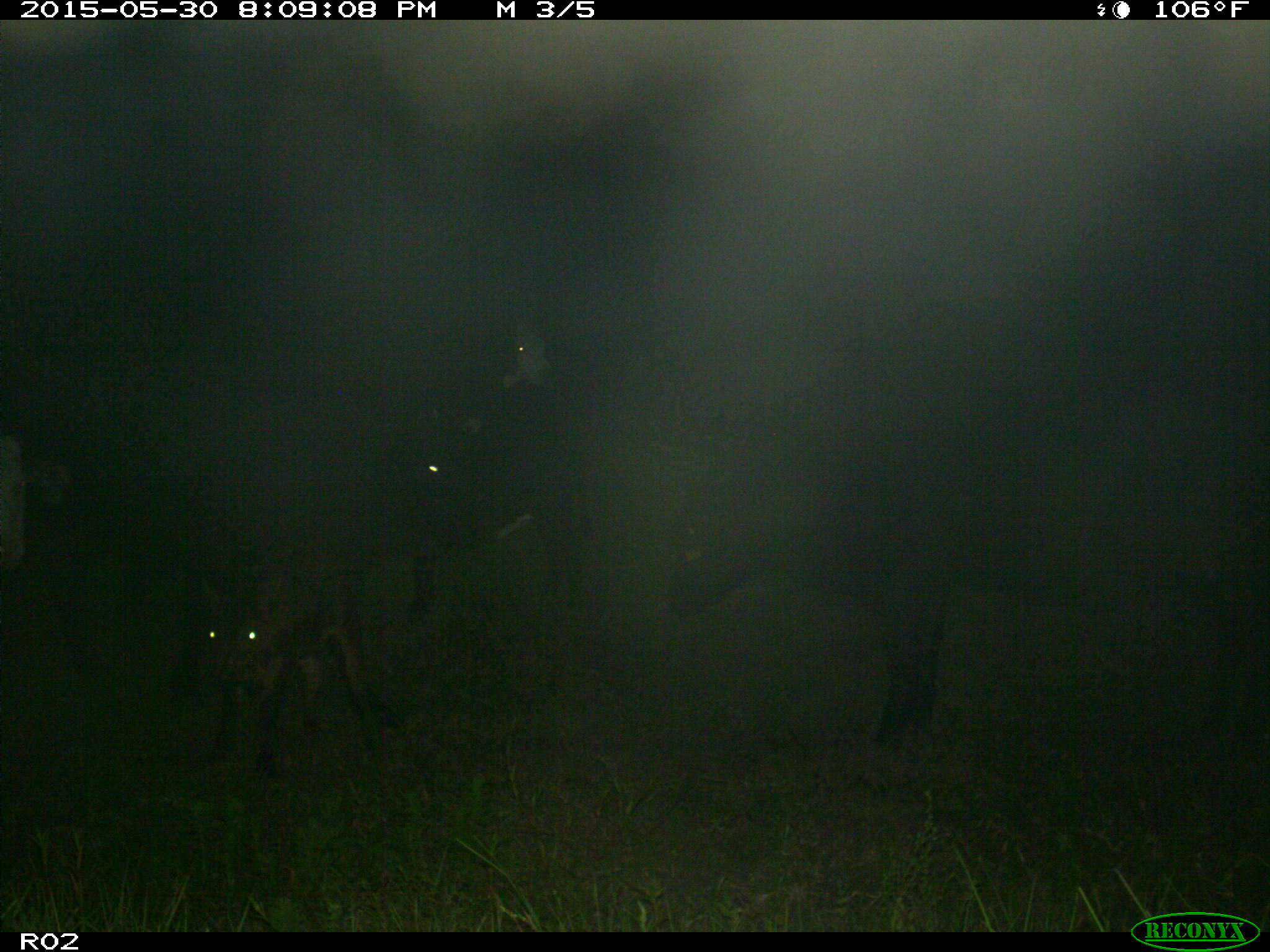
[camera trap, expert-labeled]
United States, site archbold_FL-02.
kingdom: Animalia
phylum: Chordata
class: Mammalia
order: Artiodactyla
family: Bovidae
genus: Bos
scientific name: Bos taurus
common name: domestic cow